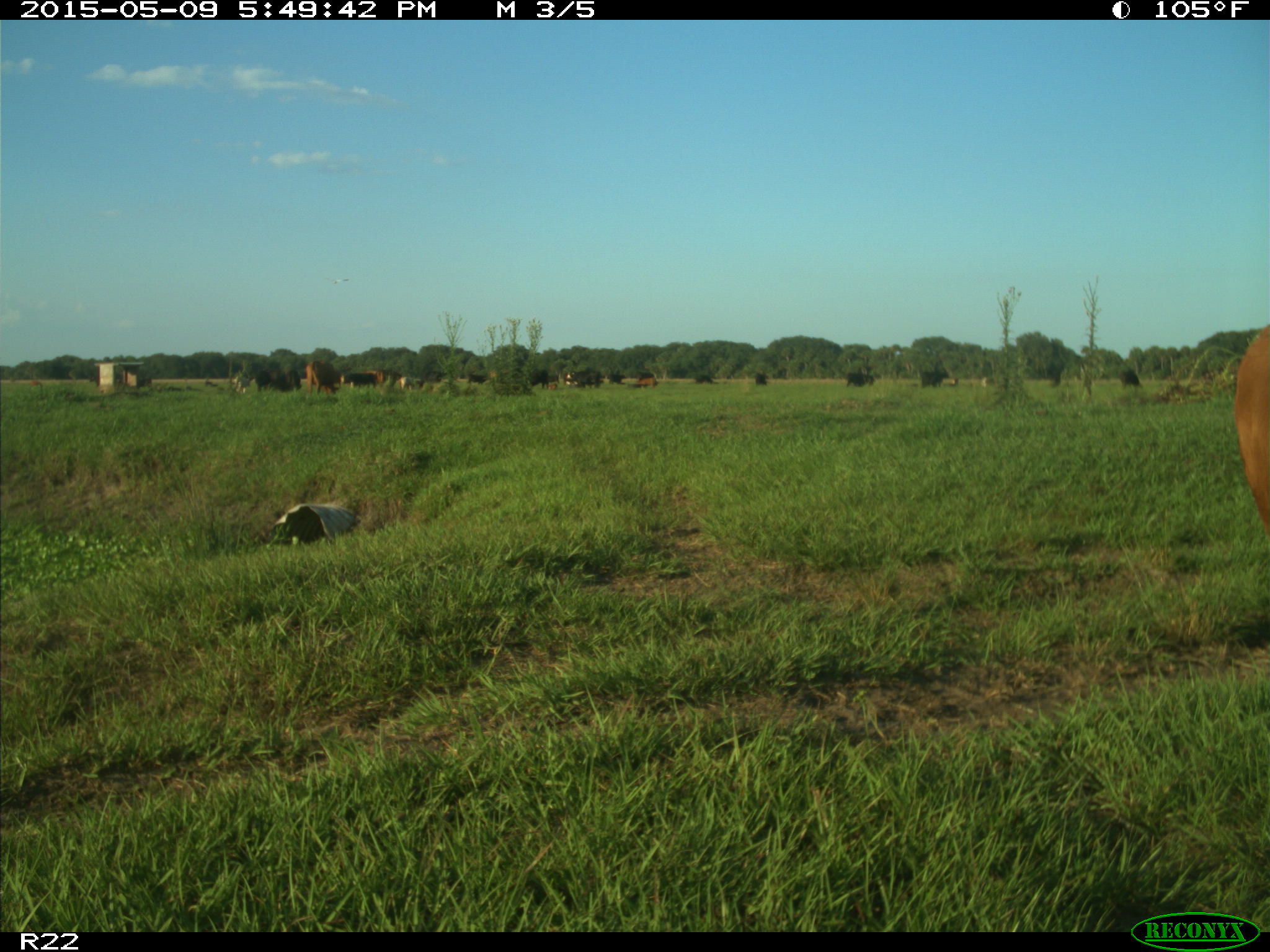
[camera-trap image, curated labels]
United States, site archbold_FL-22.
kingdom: Animalia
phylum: Chordata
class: Mammalia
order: Artiodactyla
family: Bovidae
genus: Bos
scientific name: Bos taurus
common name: domestic cow